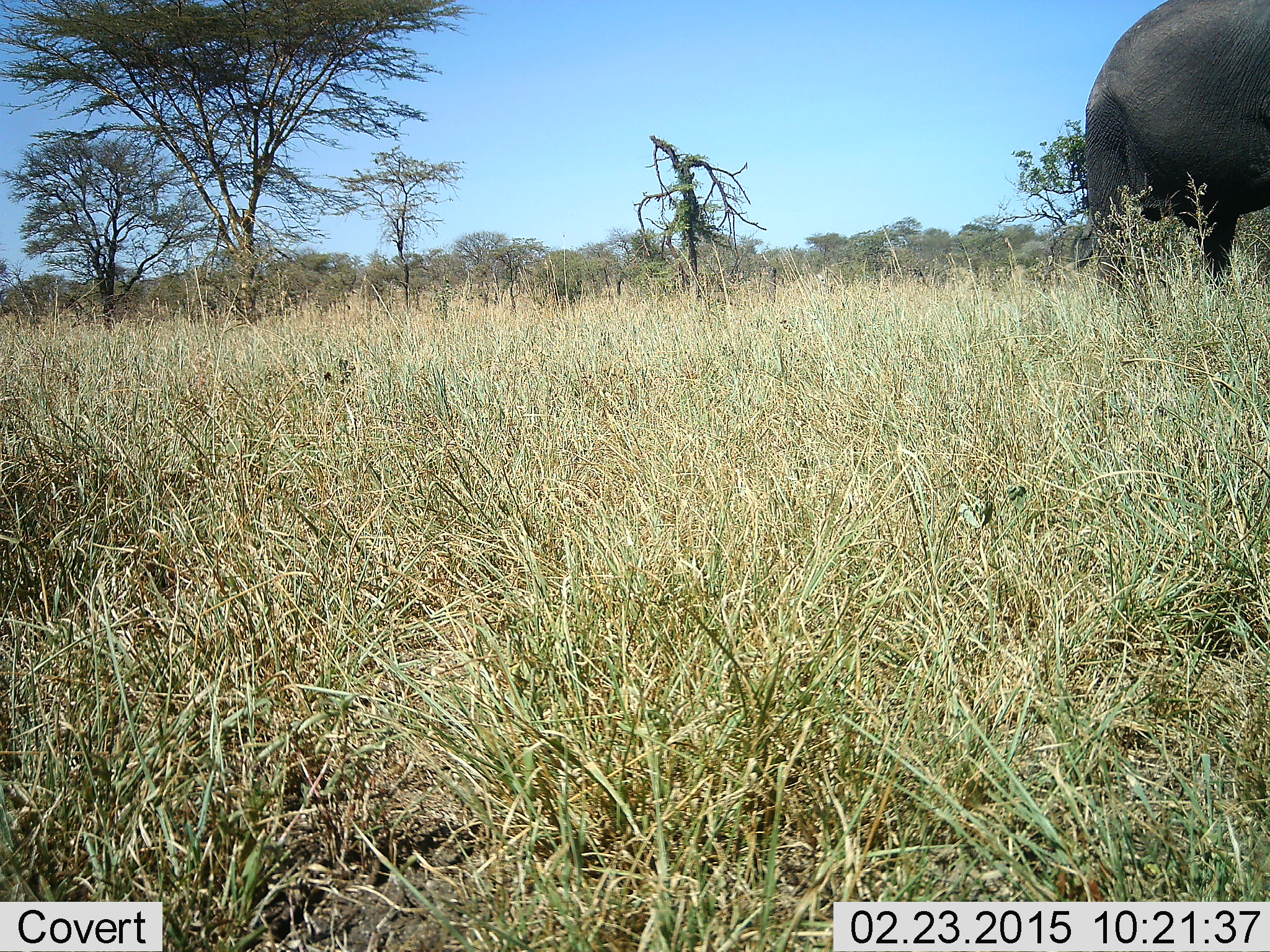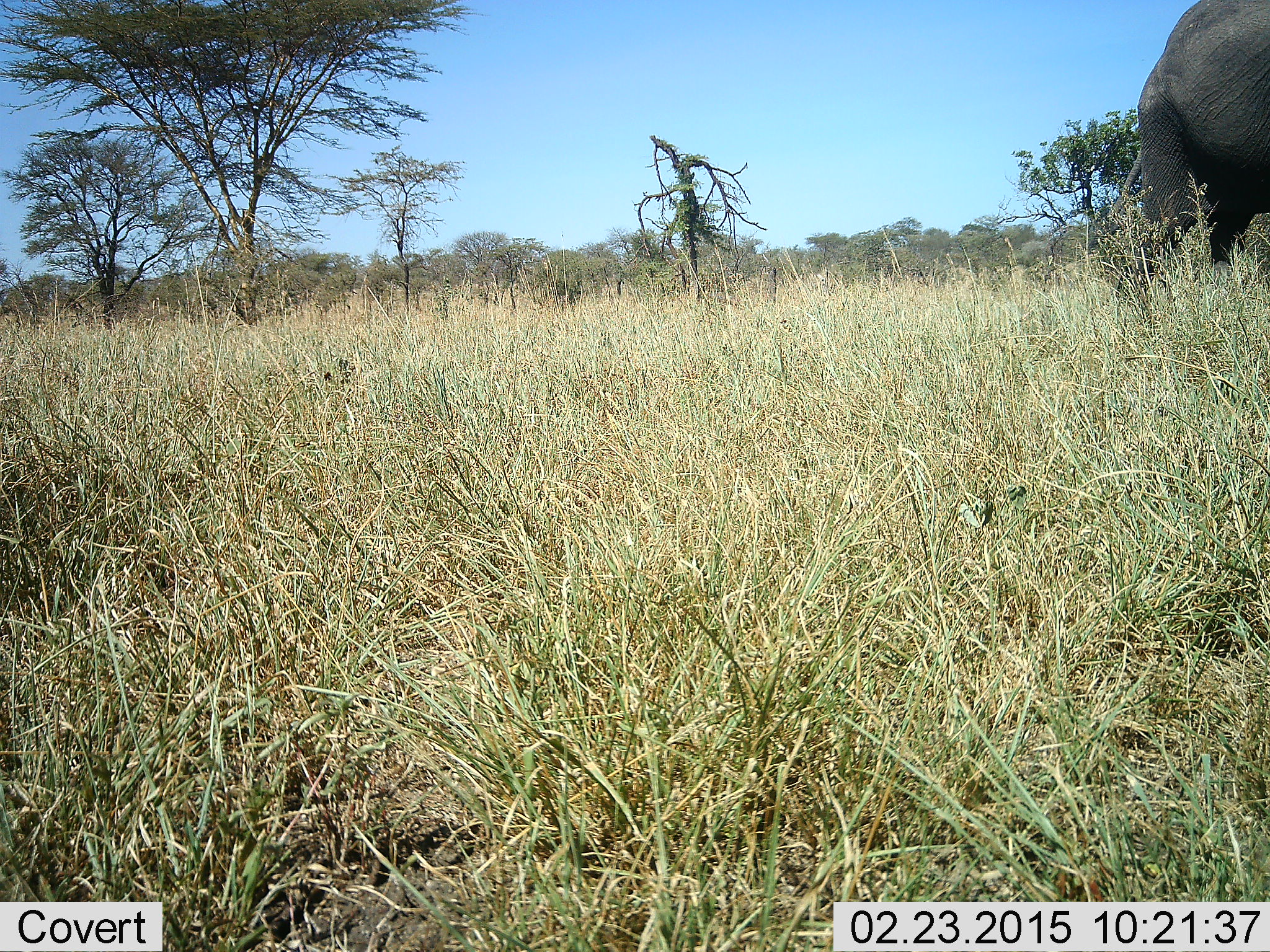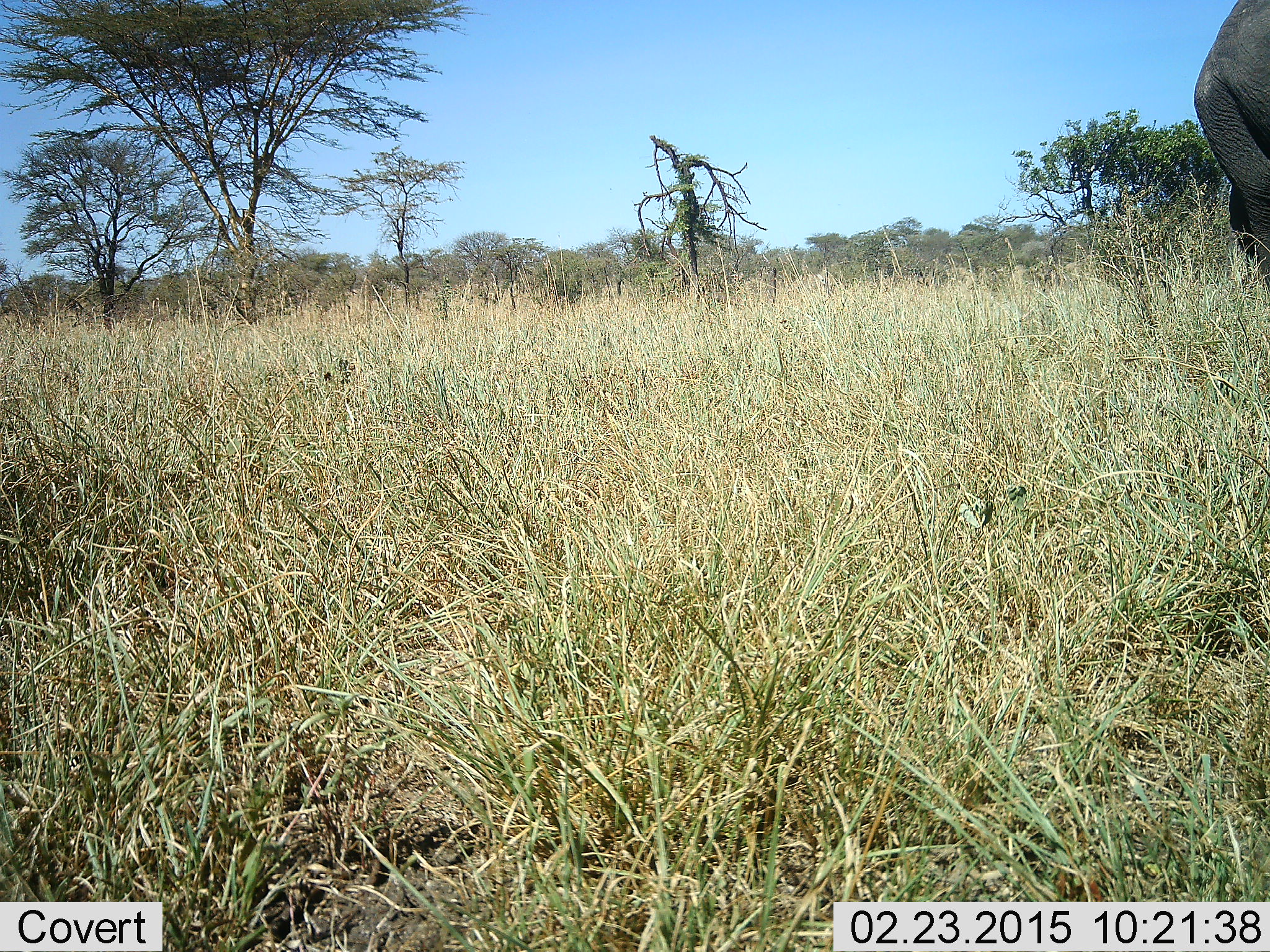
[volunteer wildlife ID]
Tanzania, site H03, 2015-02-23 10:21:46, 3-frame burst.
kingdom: Animalia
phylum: Chordata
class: Mammalia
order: Proboscidea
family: Elephantidae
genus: Loxodonta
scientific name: Loxodonta africana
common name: african bush elephant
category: elephant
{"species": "elephant (african bush elephant) (Loxodonta africana)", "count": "1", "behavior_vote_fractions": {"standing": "10%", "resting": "0%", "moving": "90%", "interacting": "0%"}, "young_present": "0%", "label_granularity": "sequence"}